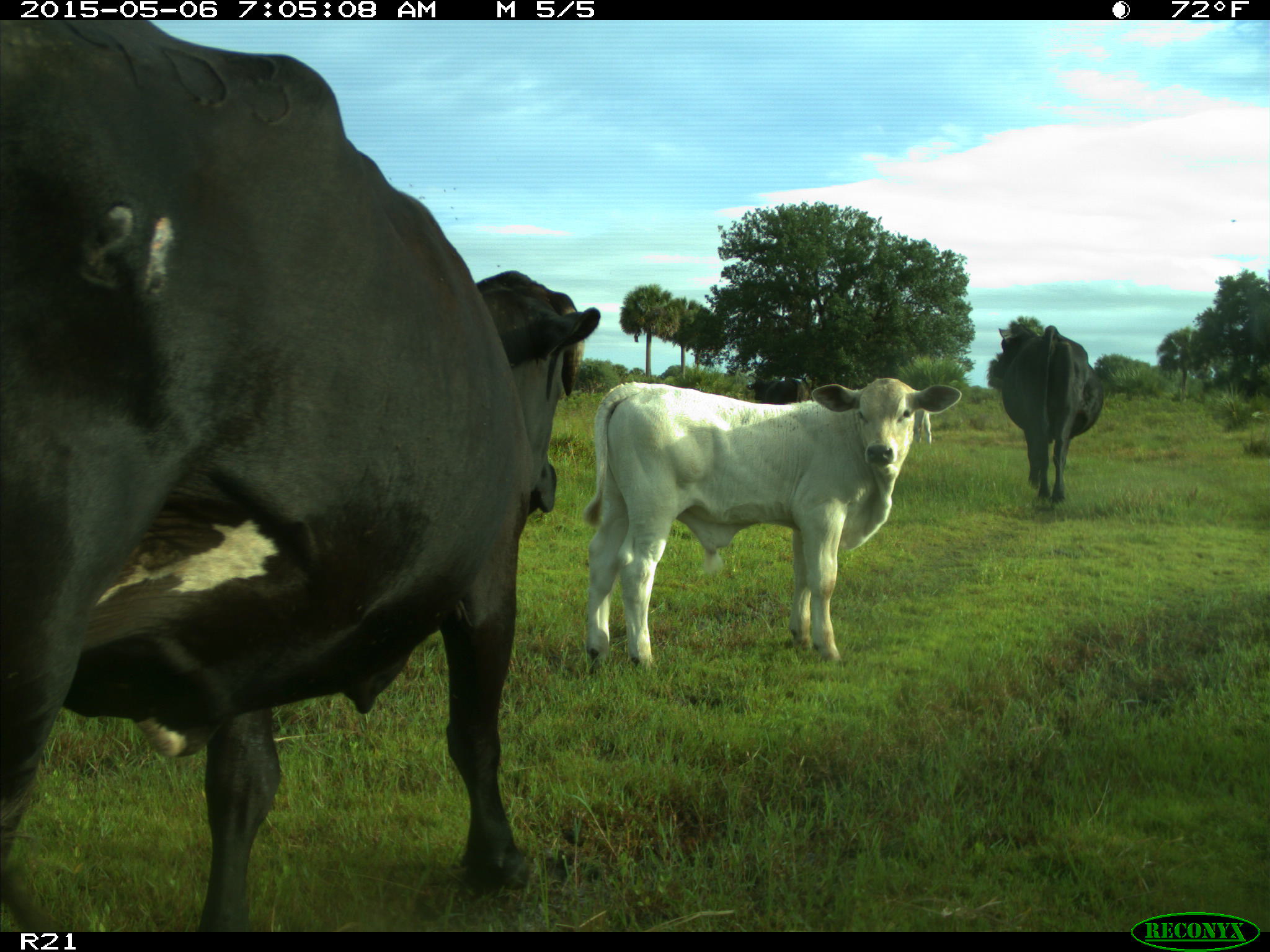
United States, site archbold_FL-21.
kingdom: Animalia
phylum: Chordata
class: Mammalia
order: Artiodactyla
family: Bovidae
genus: Bos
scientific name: Bos taurus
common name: domestic cow